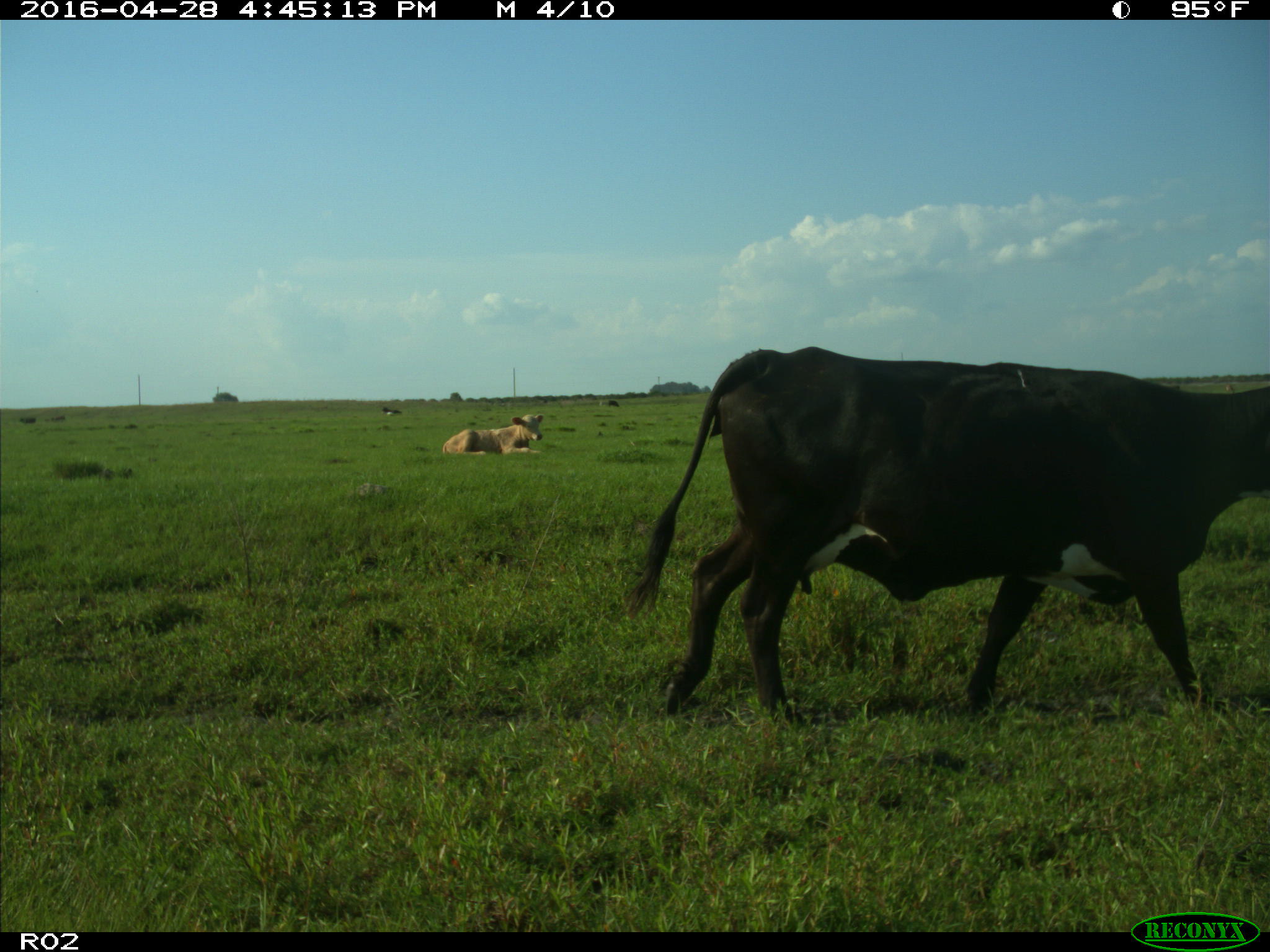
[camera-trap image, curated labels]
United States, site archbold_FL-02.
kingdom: Animalia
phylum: Chordata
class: Mammalia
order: Artiodactyla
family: Bovidae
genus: Bos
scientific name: Bos taurus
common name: domestic cow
Bos taurus (domestic cow).